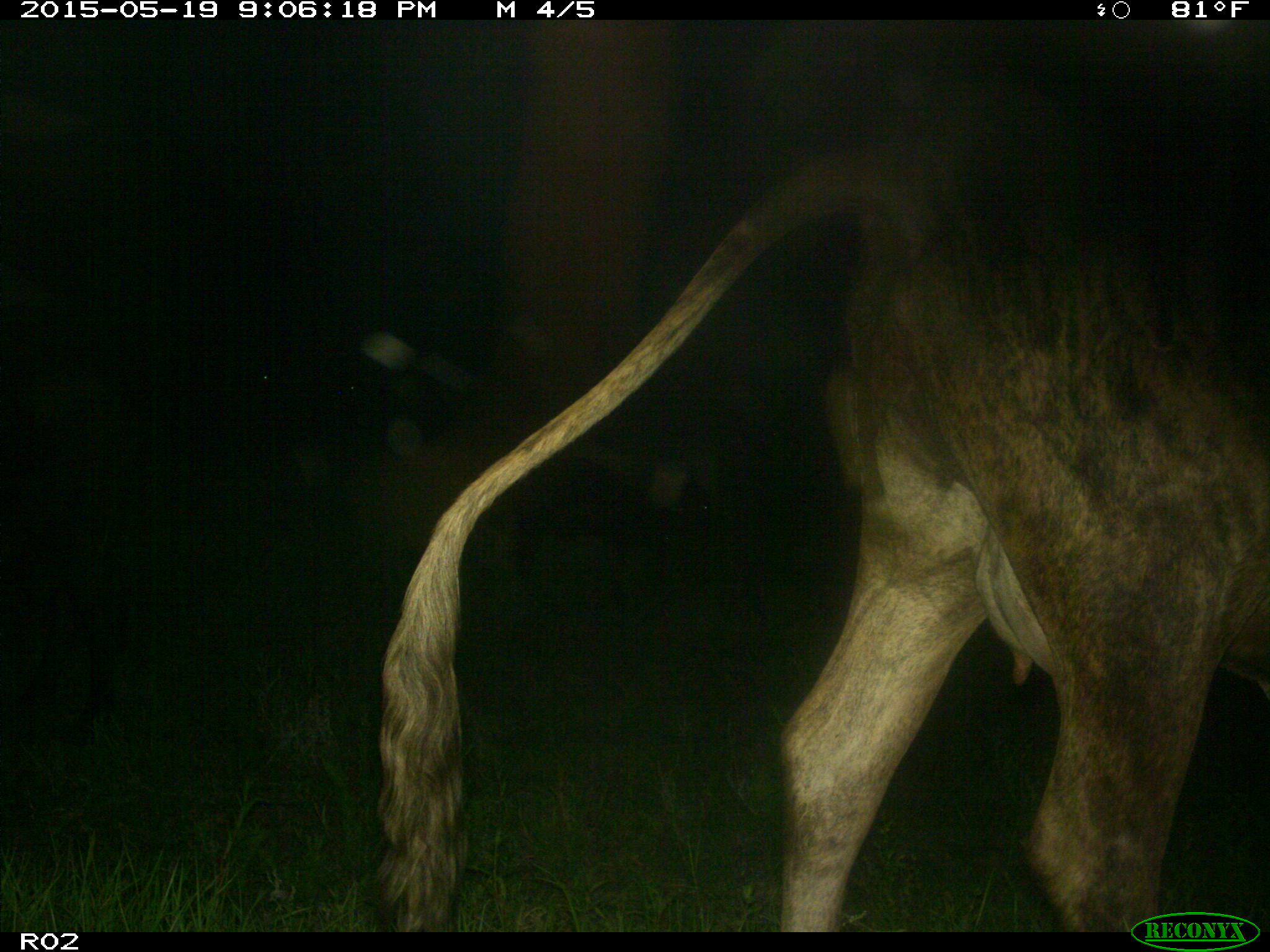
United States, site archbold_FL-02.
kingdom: Animalia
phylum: Chordata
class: Mammalia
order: Artiodactyla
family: Bovidae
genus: Bos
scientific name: Bos taurus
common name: domestic cow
Bos taurus (domestic cow).